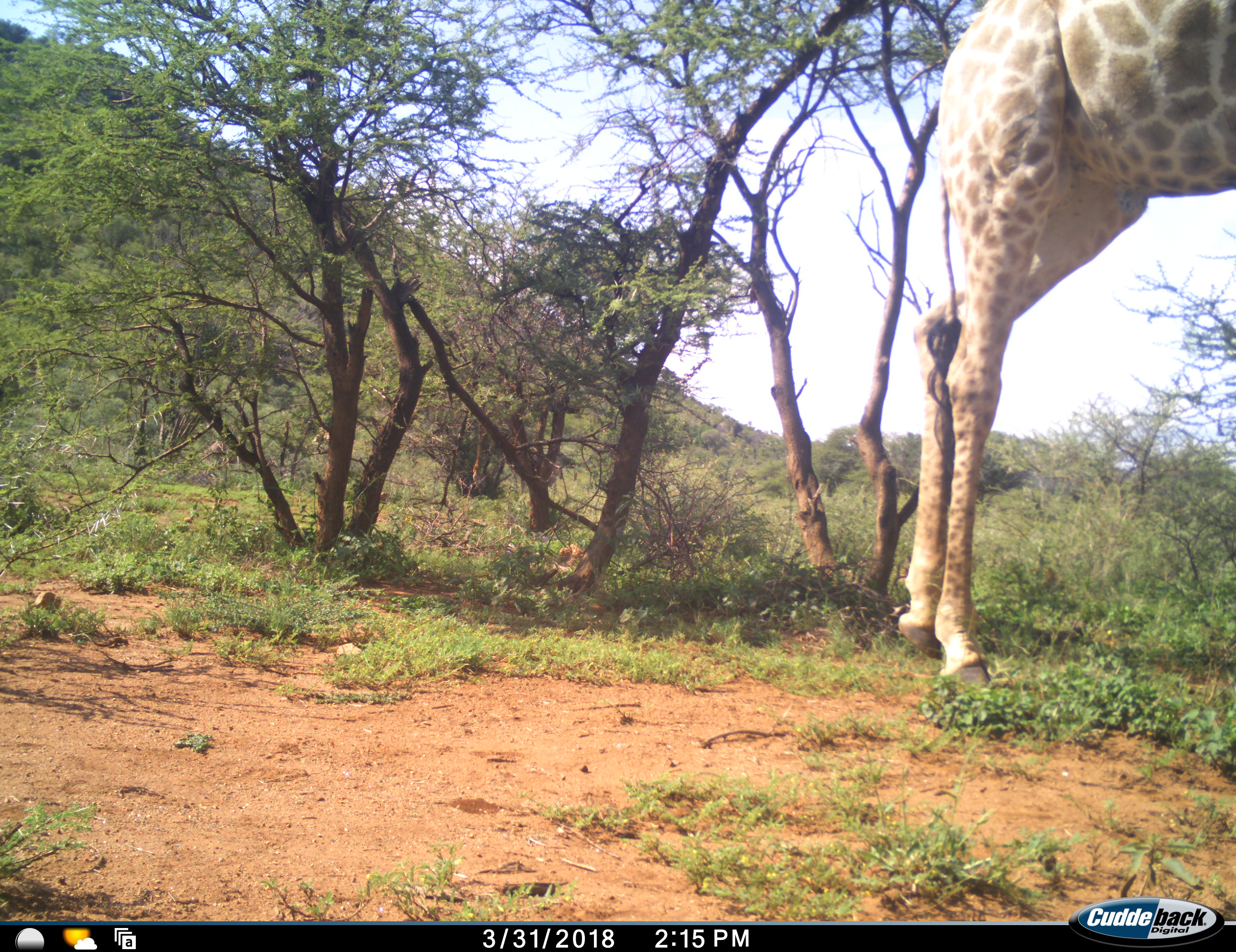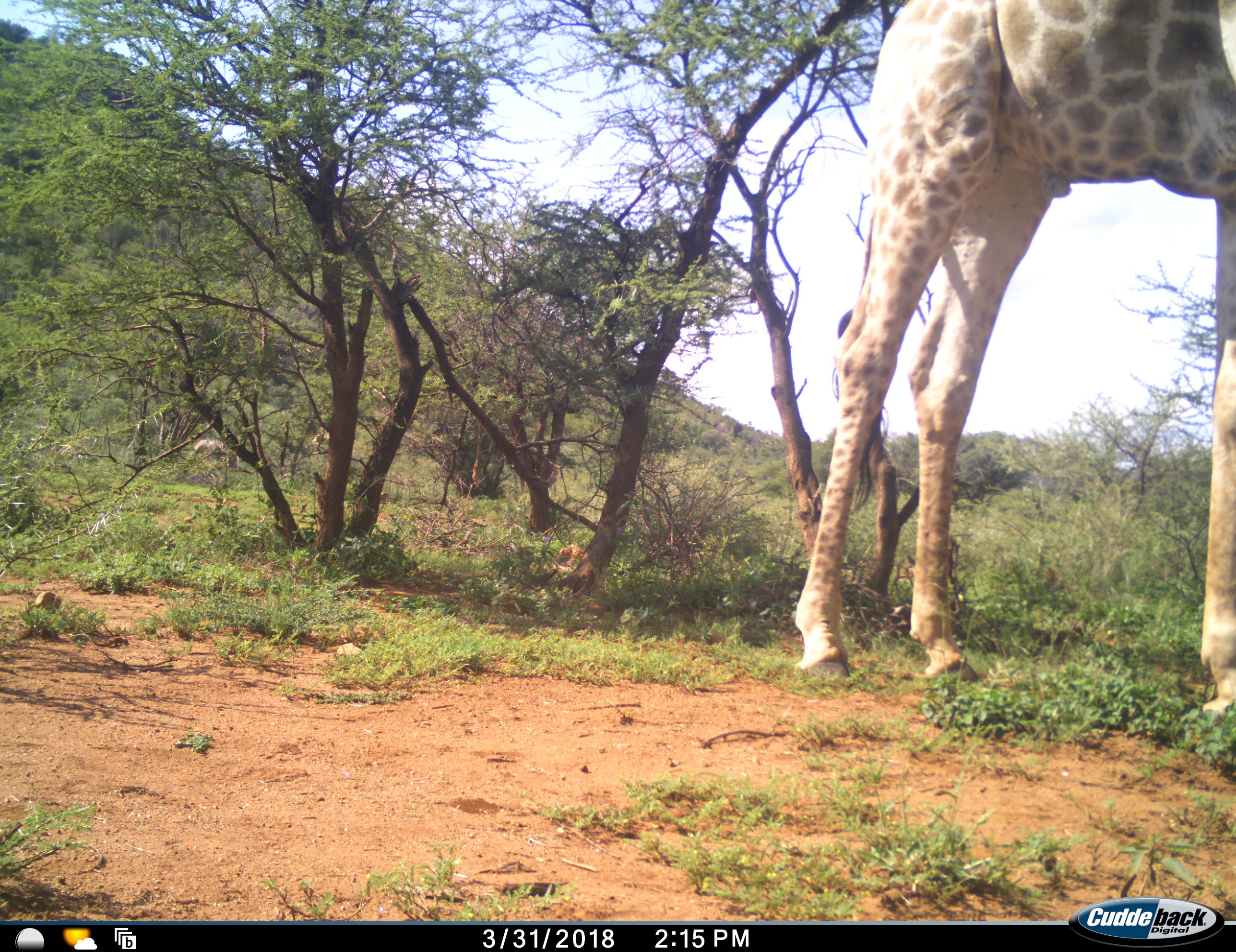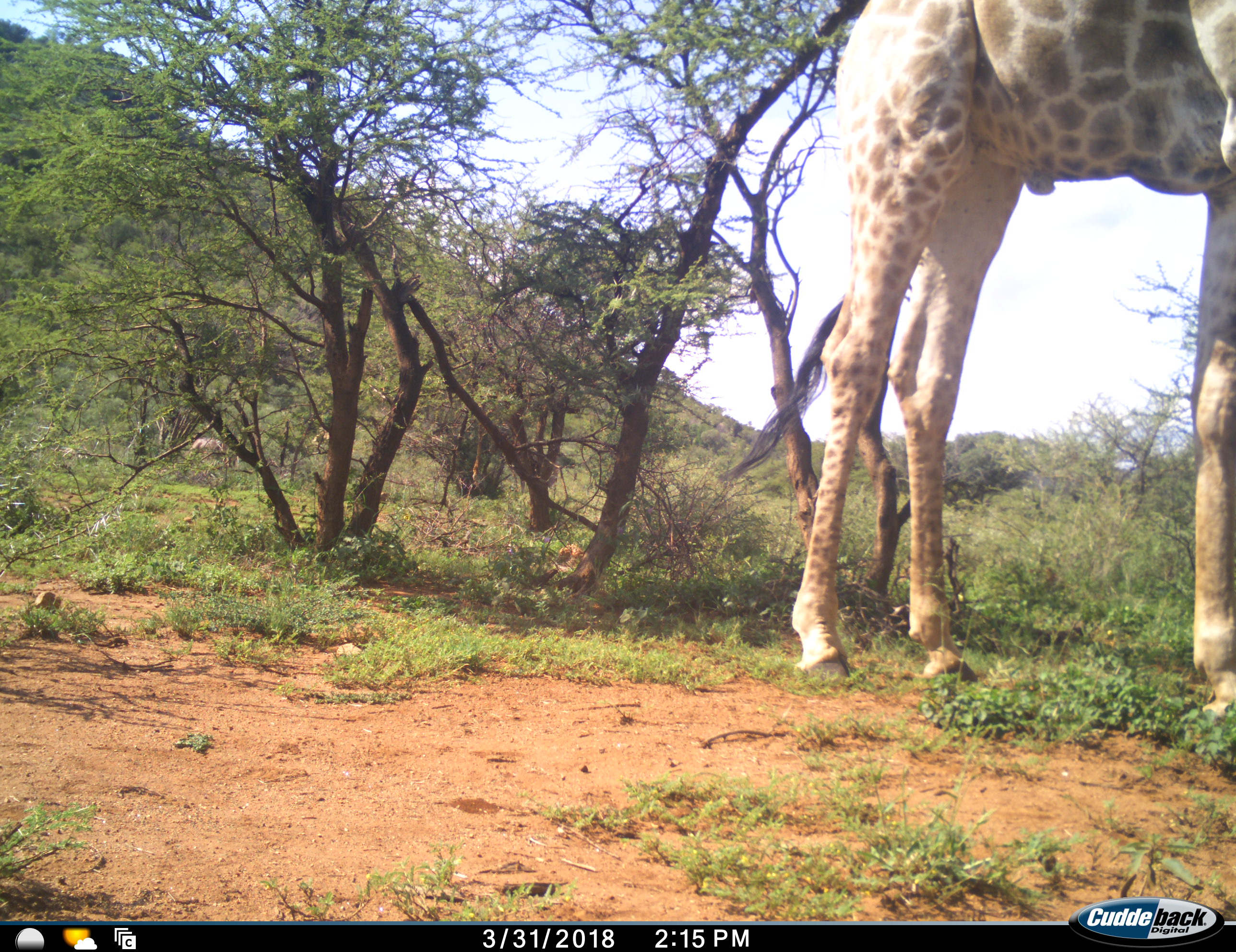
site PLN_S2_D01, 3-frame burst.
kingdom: Animalia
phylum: Chordata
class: Mammalia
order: Artiodactyla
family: Giraffidae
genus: Giraffa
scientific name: Giraffa camelopardalis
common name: giraffe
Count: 1.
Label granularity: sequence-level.